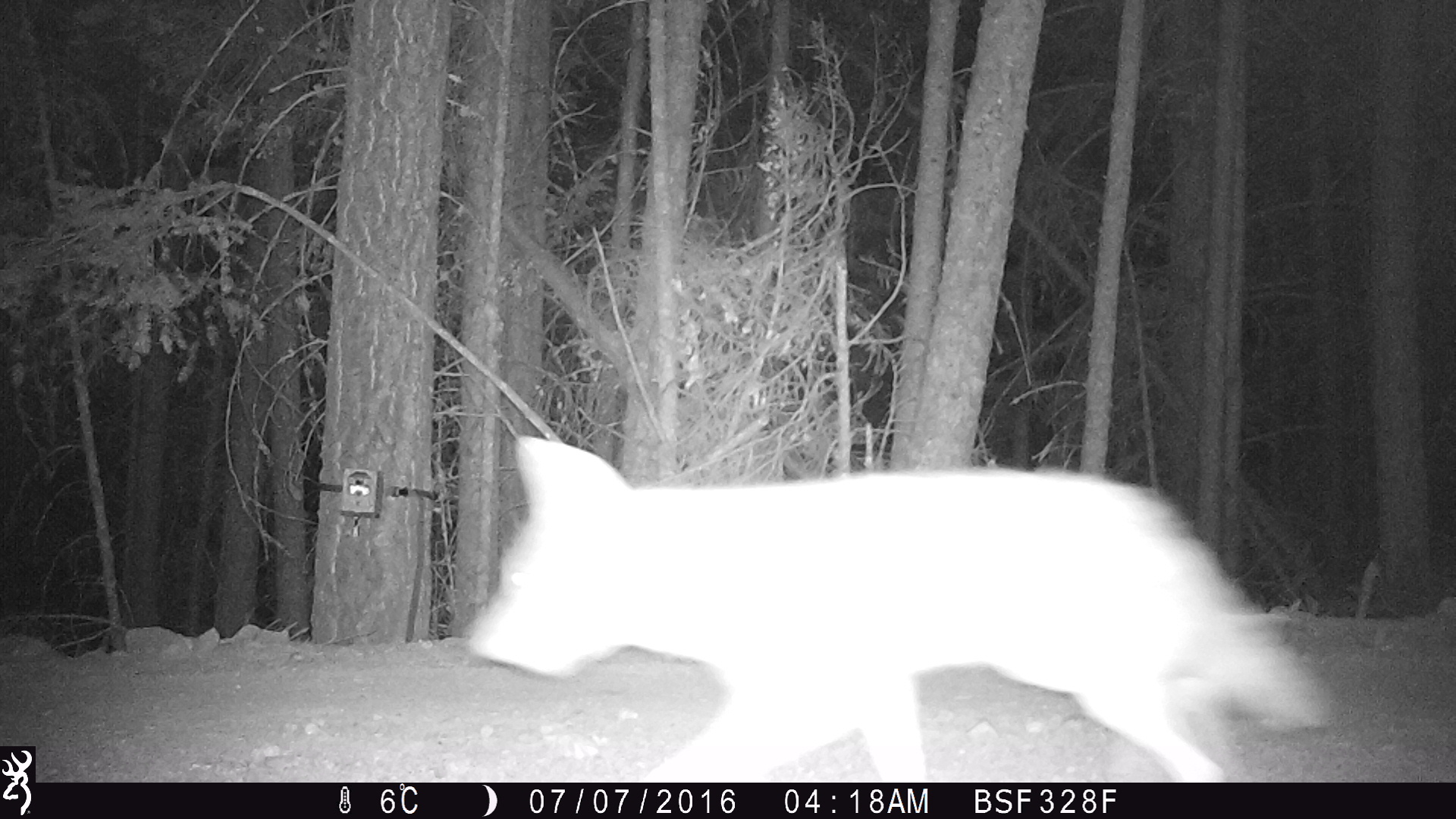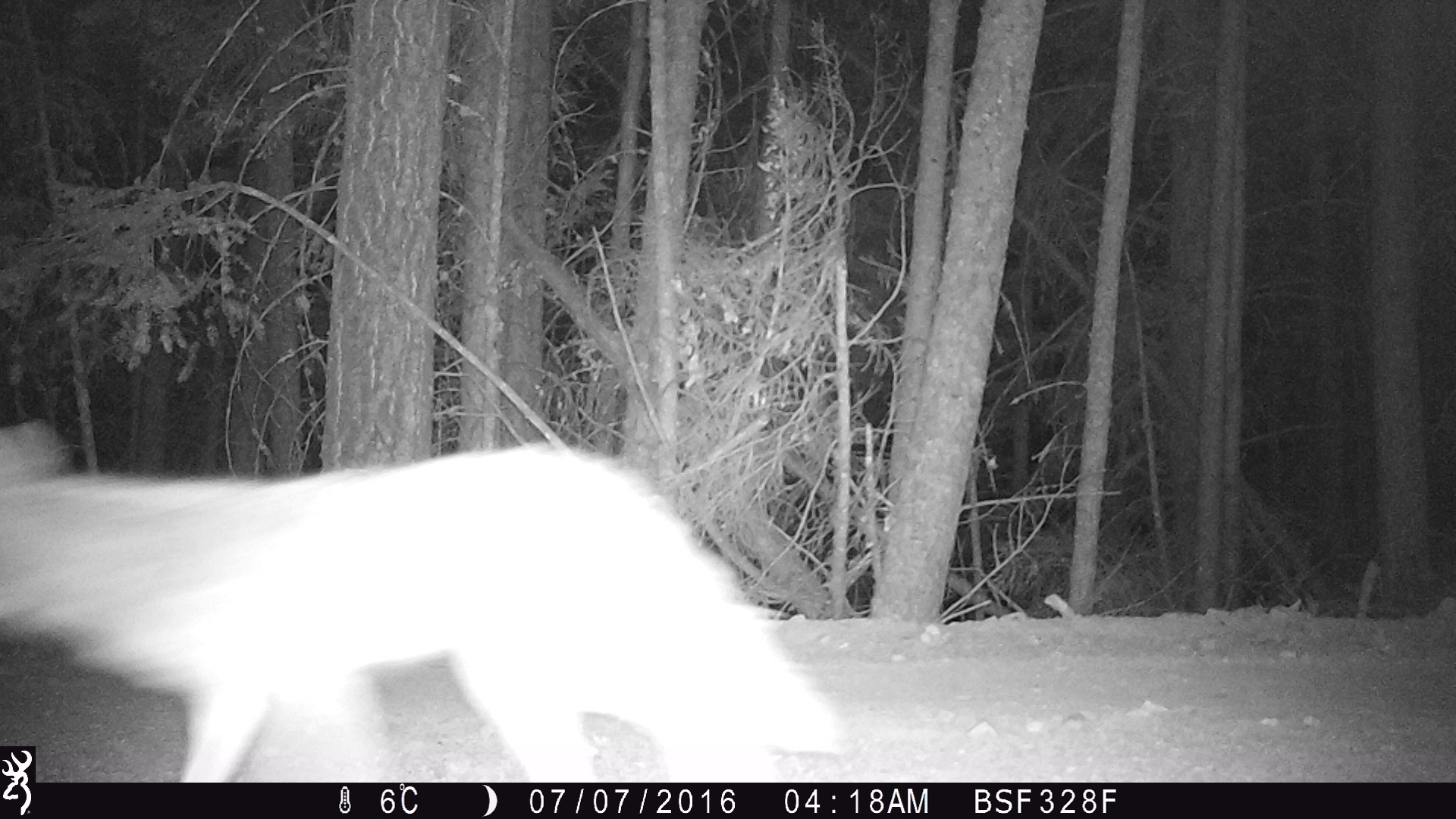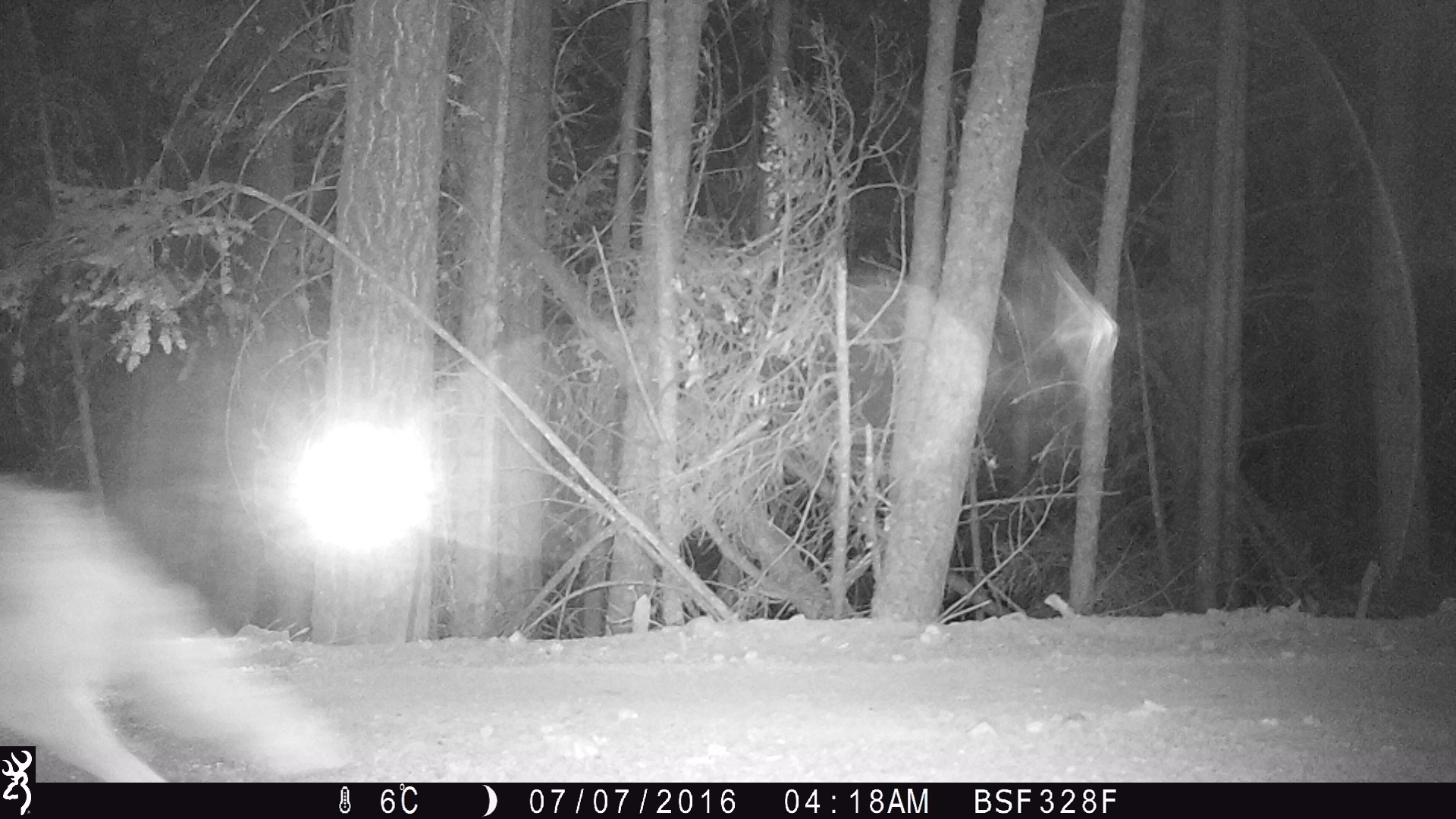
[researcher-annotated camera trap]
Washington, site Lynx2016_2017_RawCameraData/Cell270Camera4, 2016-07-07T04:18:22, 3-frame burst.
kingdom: Animalia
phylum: Chordata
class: Mammalia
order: Carnivora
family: Canidae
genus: Canis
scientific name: Canis latrans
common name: coyote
Canis latrans (coyote). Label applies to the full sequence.